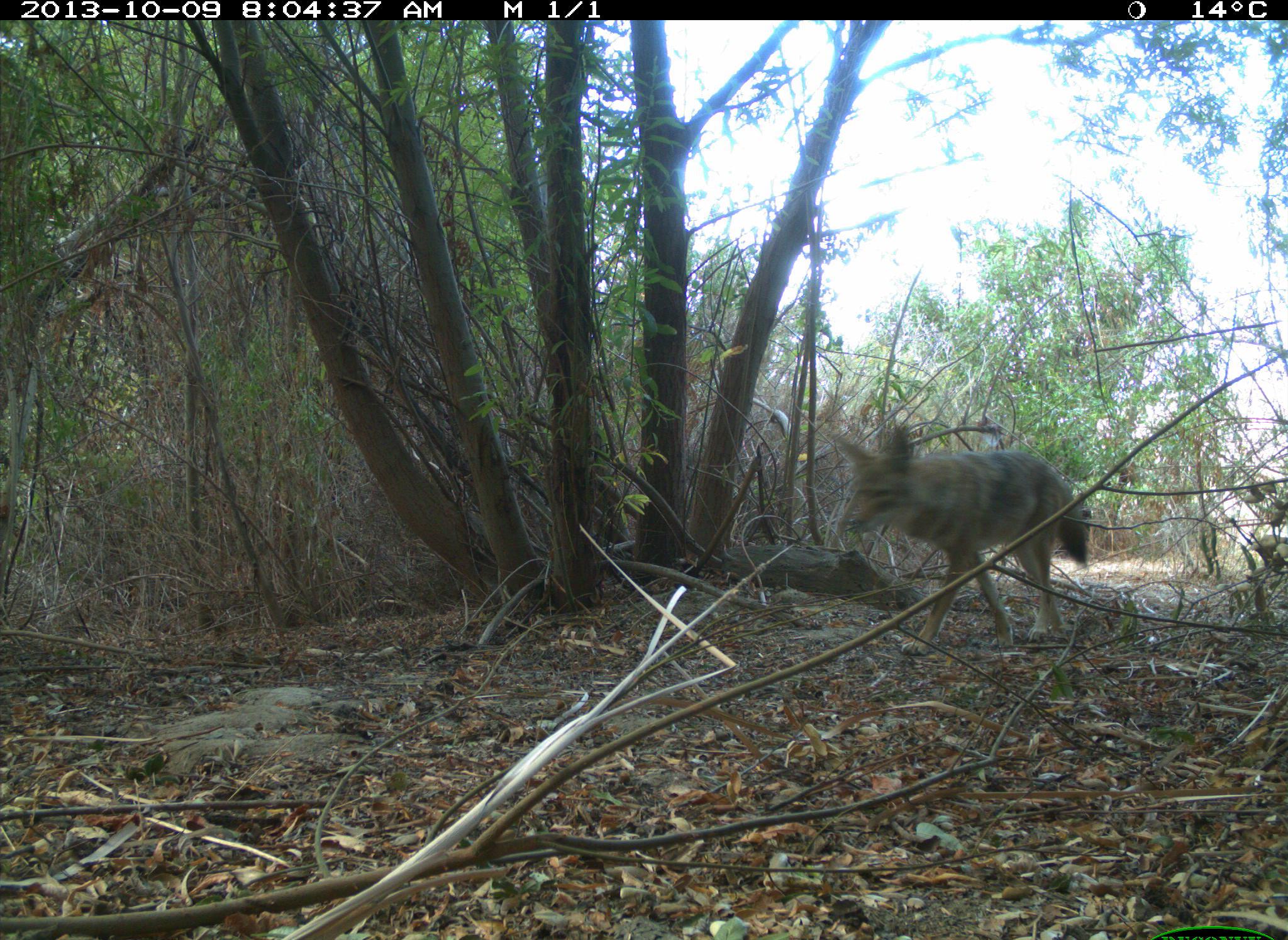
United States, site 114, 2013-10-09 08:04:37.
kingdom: Animalia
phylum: Chordata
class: Mammalia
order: Carnivora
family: Canidae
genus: Canis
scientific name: Canis latrans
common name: coyote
Coyote (Canis latrans).